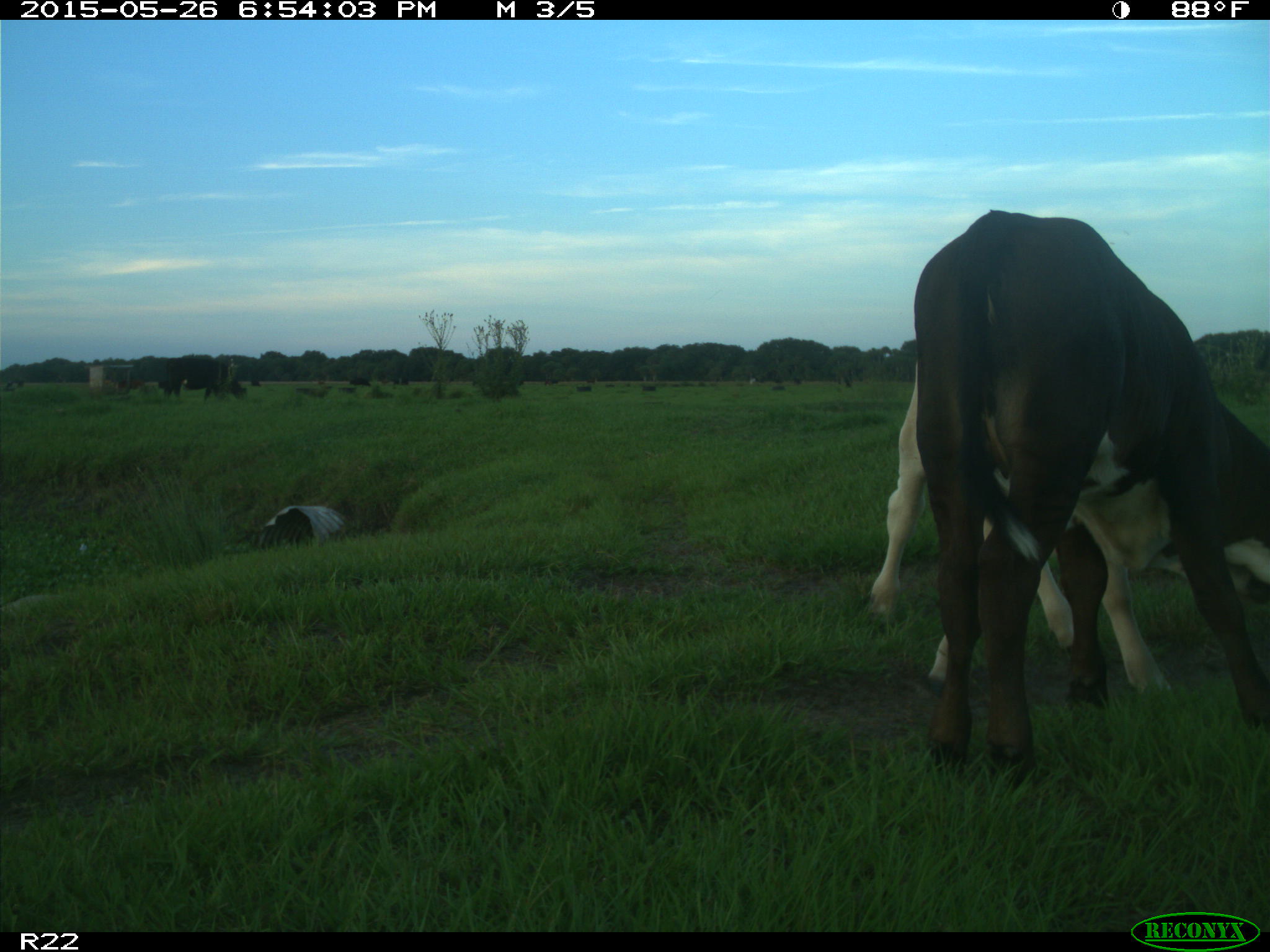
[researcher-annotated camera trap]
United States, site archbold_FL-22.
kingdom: Animalia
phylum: Chordata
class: Mammalia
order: Artiodactyla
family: Bovidae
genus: Bos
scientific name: Bos taurus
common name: domestic cow